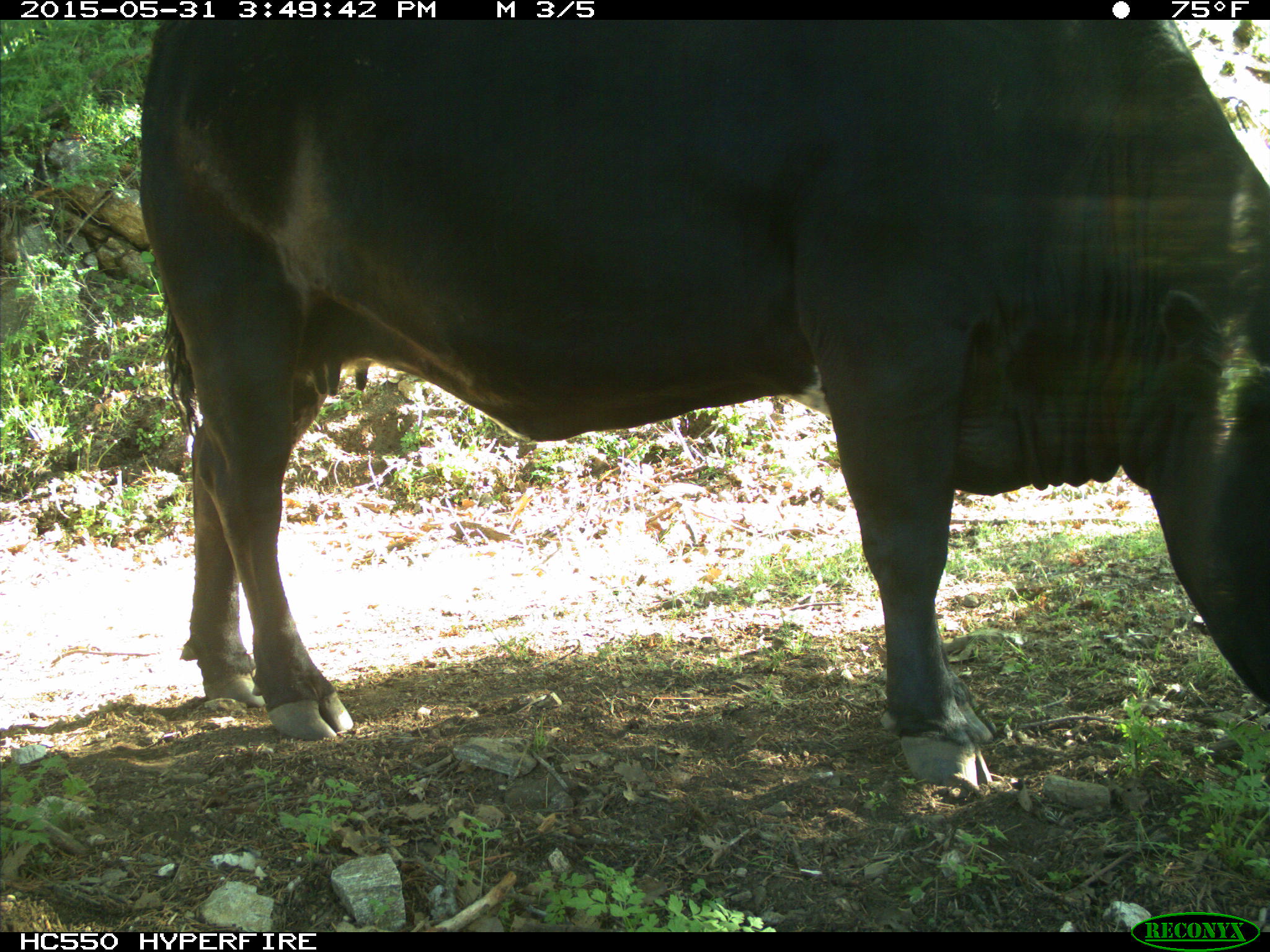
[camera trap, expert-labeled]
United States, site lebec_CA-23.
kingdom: Animalia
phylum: Chordata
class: Mammalia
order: Artiodactyla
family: Bovidae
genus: Bos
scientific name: Bos taurus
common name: domestic cow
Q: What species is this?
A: Bos taurus (domestic cow).